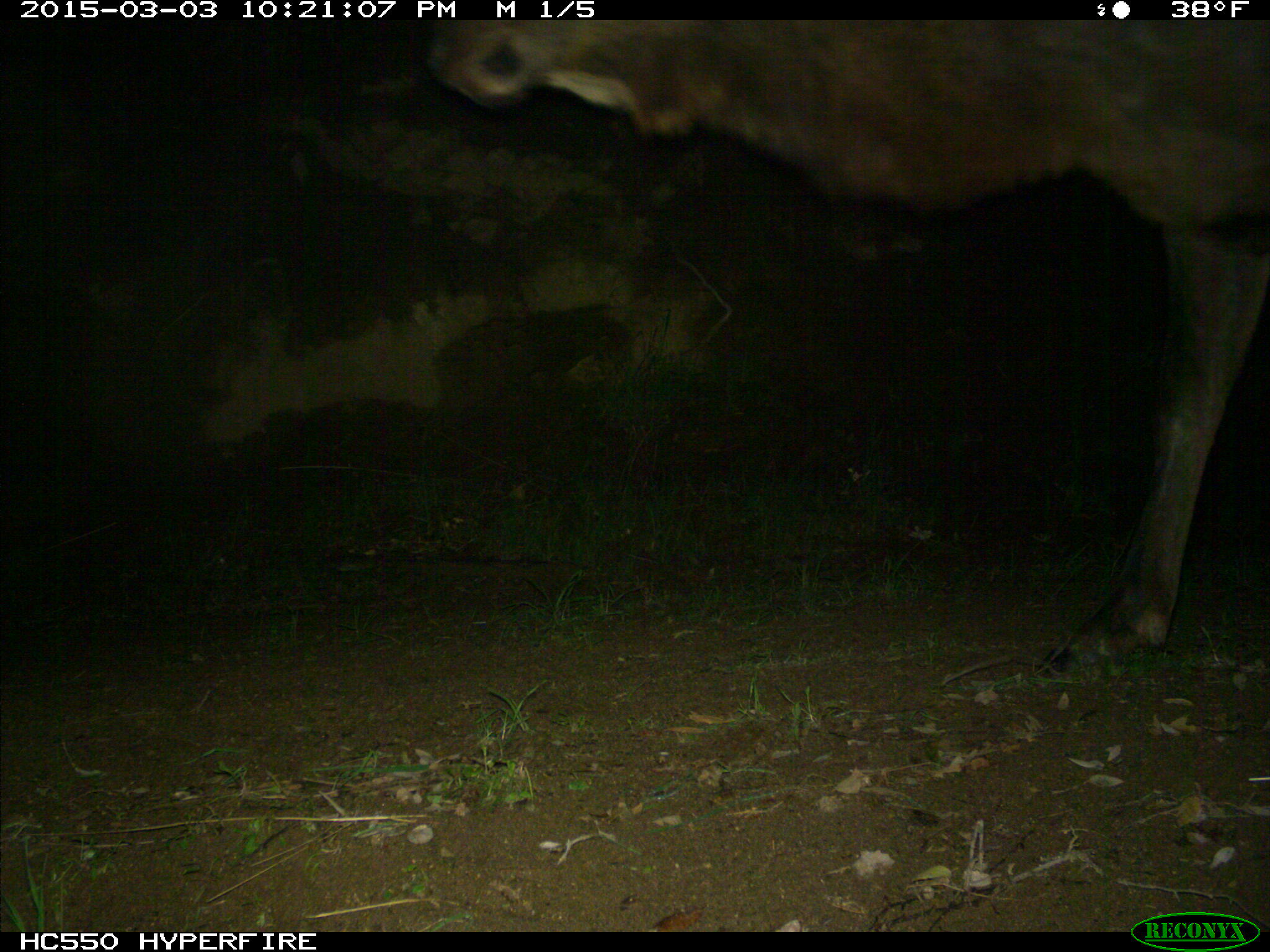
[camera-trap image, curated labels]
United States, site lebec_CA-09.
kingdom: Animalia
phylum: Chordata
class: Mammalia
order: Artiodactyla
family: Cervidae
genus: Cervus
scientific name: Cervus canadensis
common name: elk